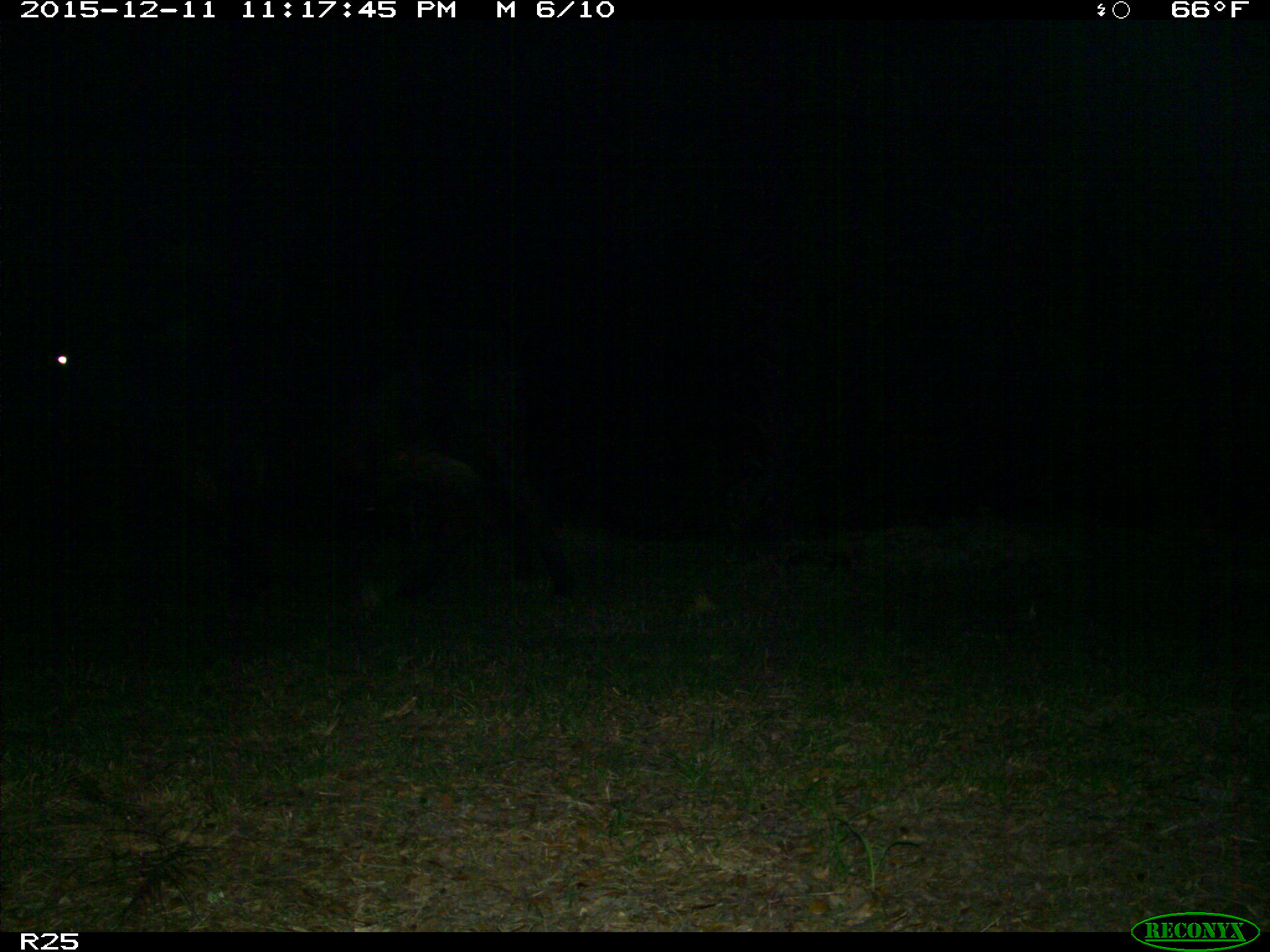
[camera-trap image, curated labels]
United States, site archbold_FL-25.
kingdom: Animalia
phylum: Chordata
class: Mammalia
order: Artiodactyla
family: Bovidae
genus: Bos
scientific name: Bos taurus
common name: domestic cow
Bos taurus (domestic cow).